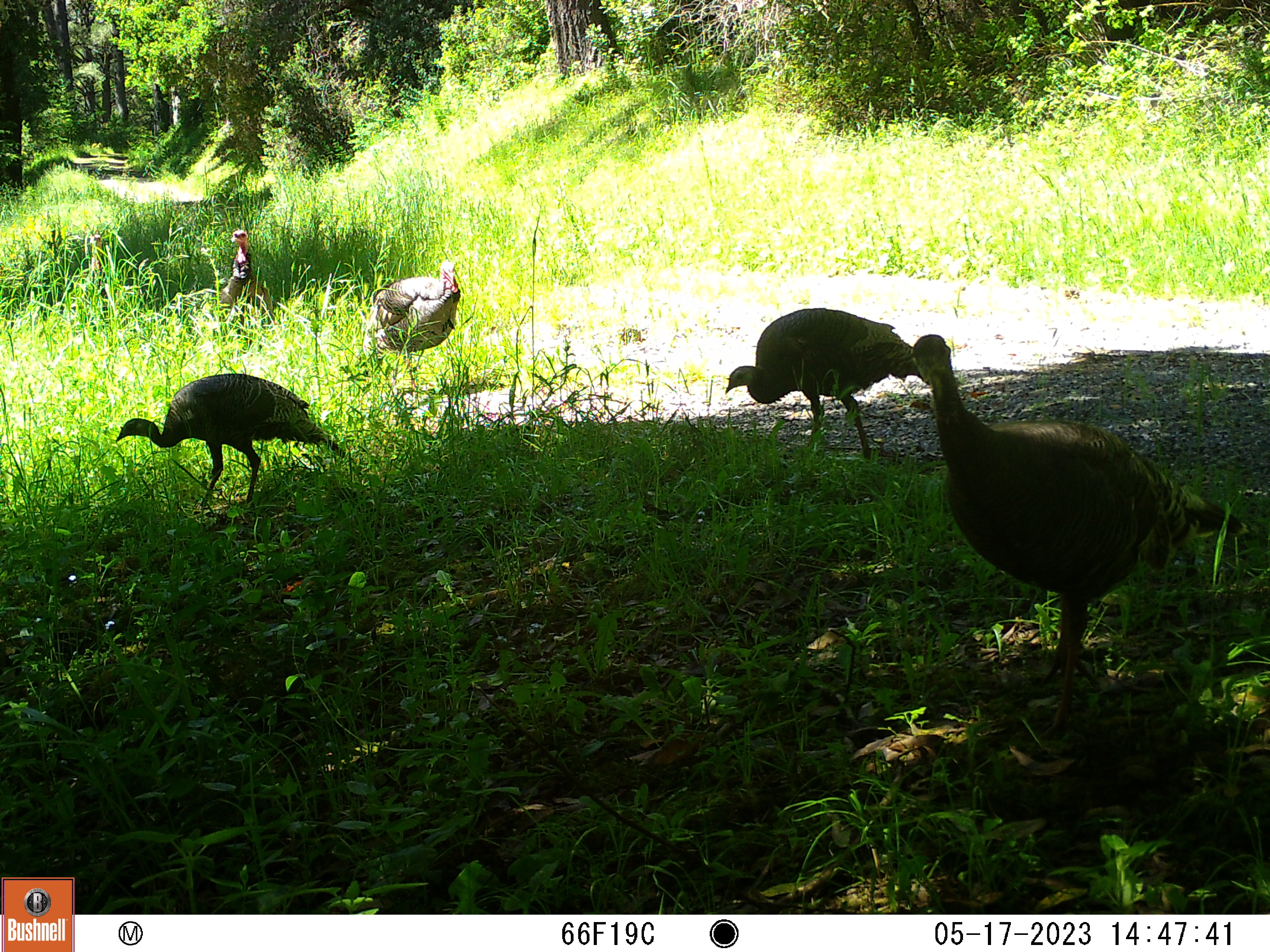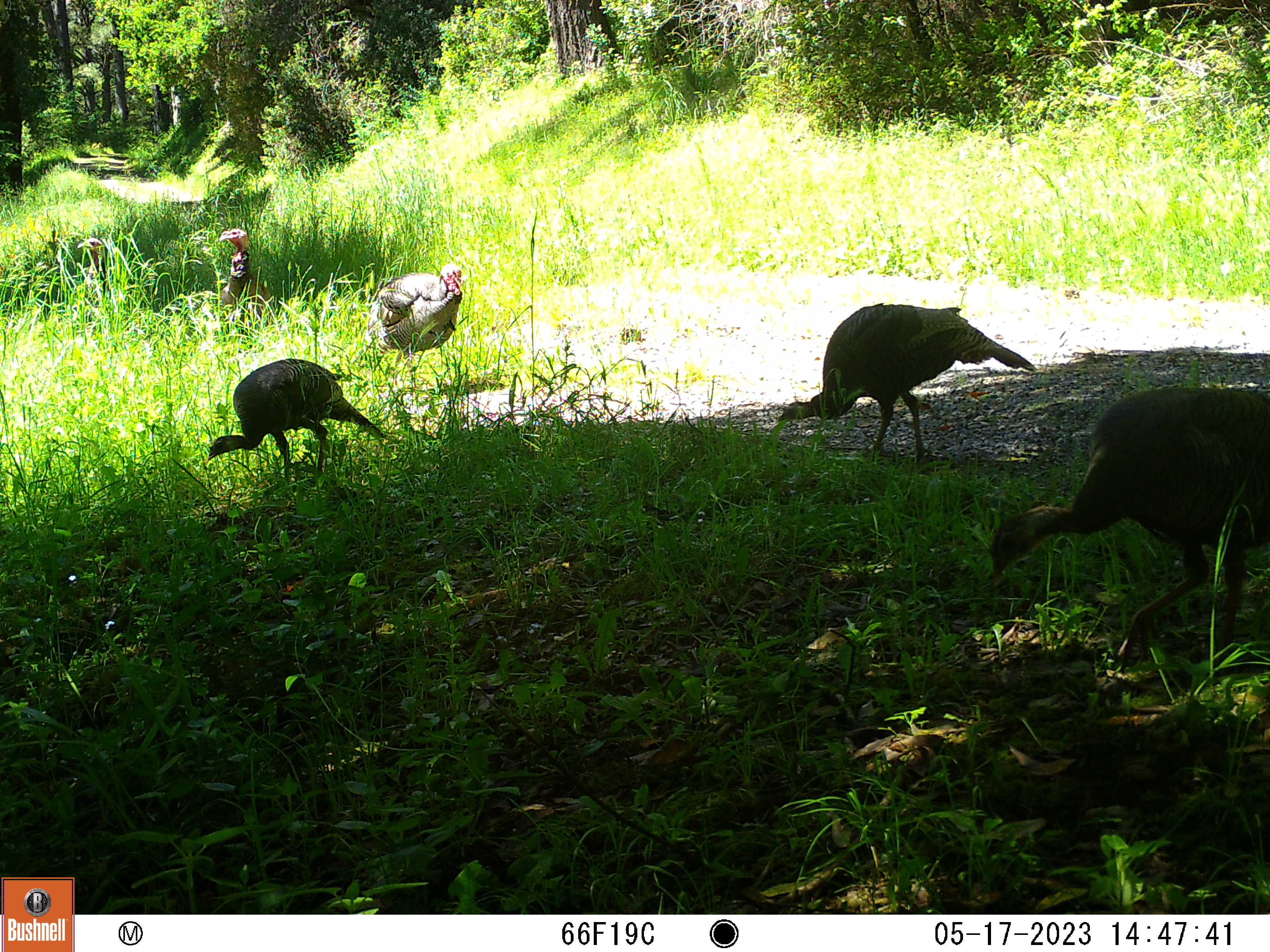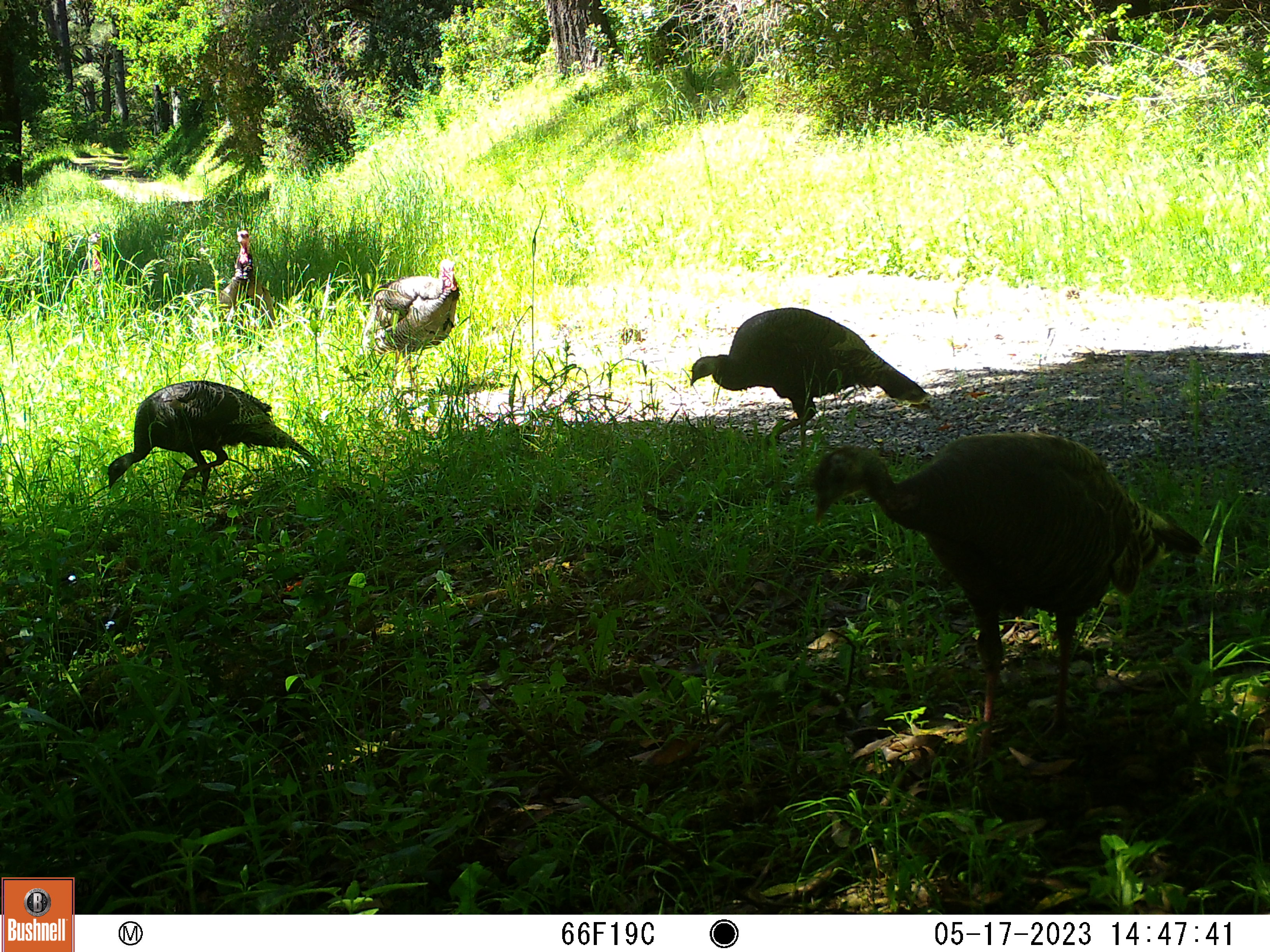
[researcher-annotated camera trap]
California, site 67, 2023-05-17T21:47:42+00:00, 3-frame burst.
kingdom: Animalia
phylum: Chordata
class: Aves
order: Galliformes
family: Phasianidae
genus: Meleagris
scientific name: Meleagris gallopavo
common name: turkey